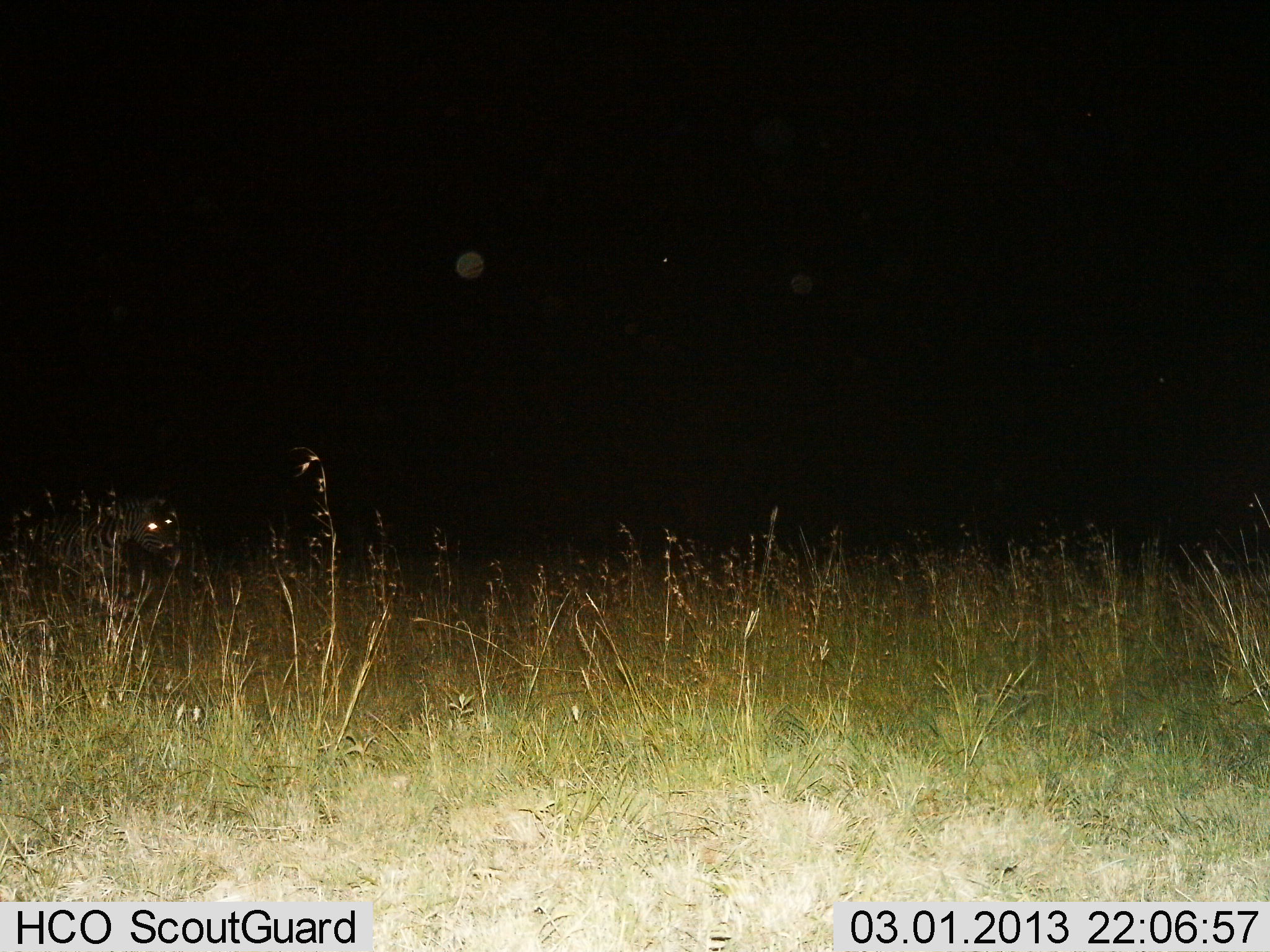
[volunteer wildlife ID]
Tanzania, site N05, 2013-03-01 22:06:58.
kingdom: Animalia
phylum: Chordata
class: Mammalia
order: Perissodactyla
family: Equidae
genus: Equus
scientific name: Equus quagga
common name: plains zebra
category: zebra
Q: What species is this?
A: Zebra (plains zebra) (Equus quagga).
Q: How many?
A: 1.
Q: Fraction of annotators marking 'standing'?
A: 69%.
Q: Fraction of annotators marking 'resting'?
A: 6%.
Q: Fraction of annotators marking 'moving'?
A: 25%.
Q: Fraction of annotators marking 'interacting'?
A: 0%.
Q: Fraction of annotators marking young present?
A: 0%.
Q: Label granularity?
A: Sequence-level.